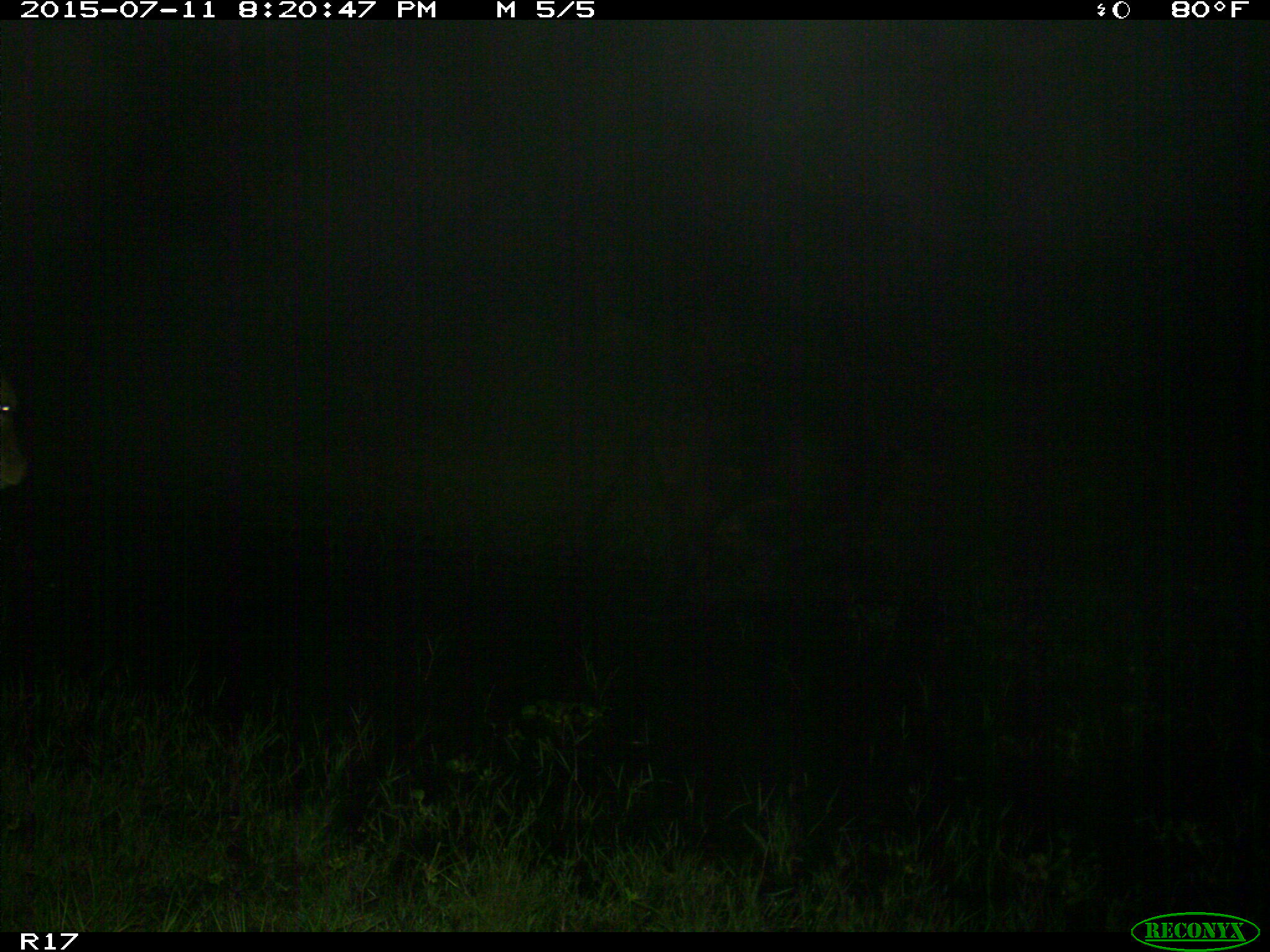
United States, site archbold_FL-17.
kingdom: Animalia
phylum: Chordata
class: Mammalia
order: Artiodactyla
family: Bovidae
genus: Bos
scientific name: Bos taurus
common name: domestic cow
Bos taurus (domestic cow).